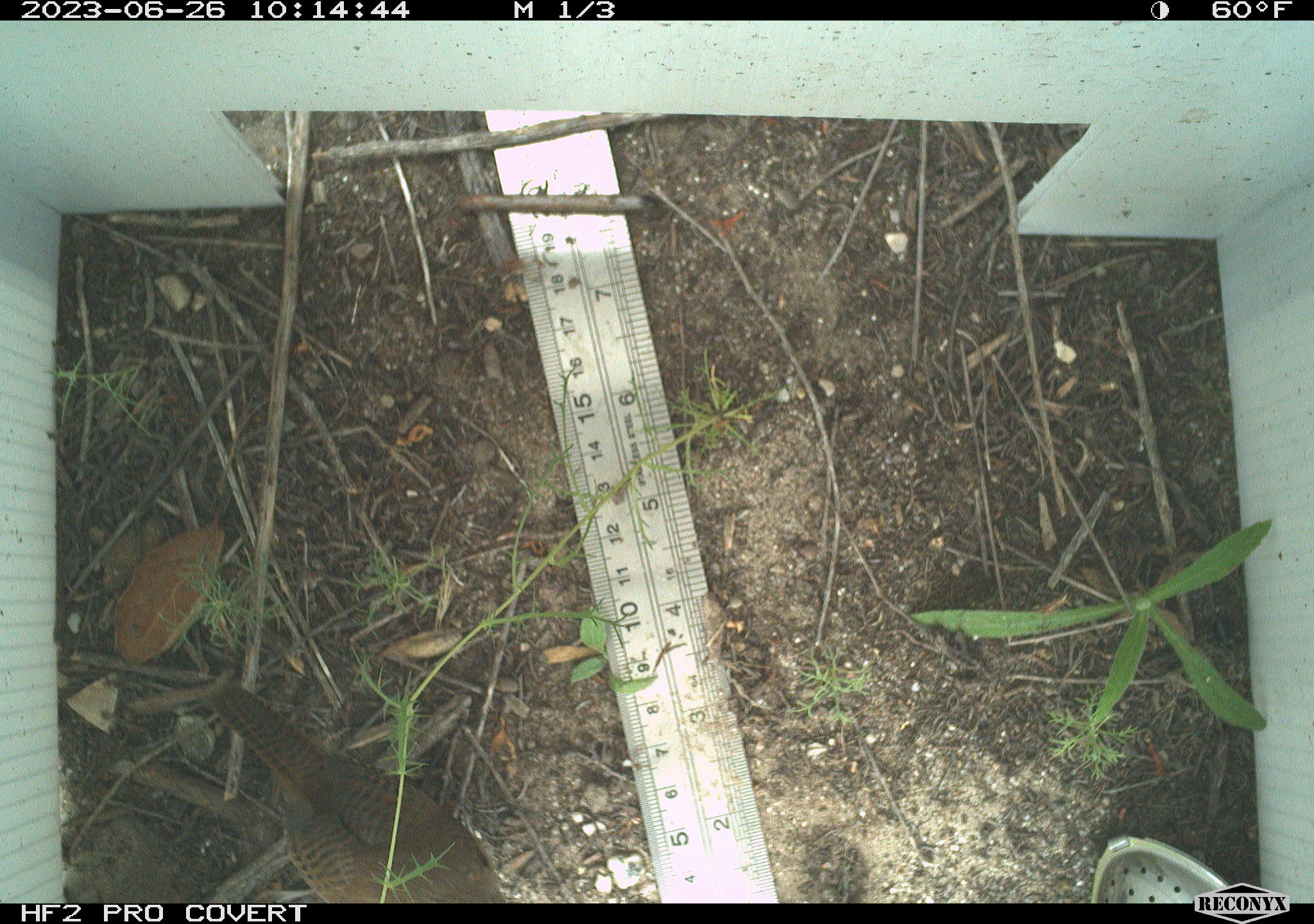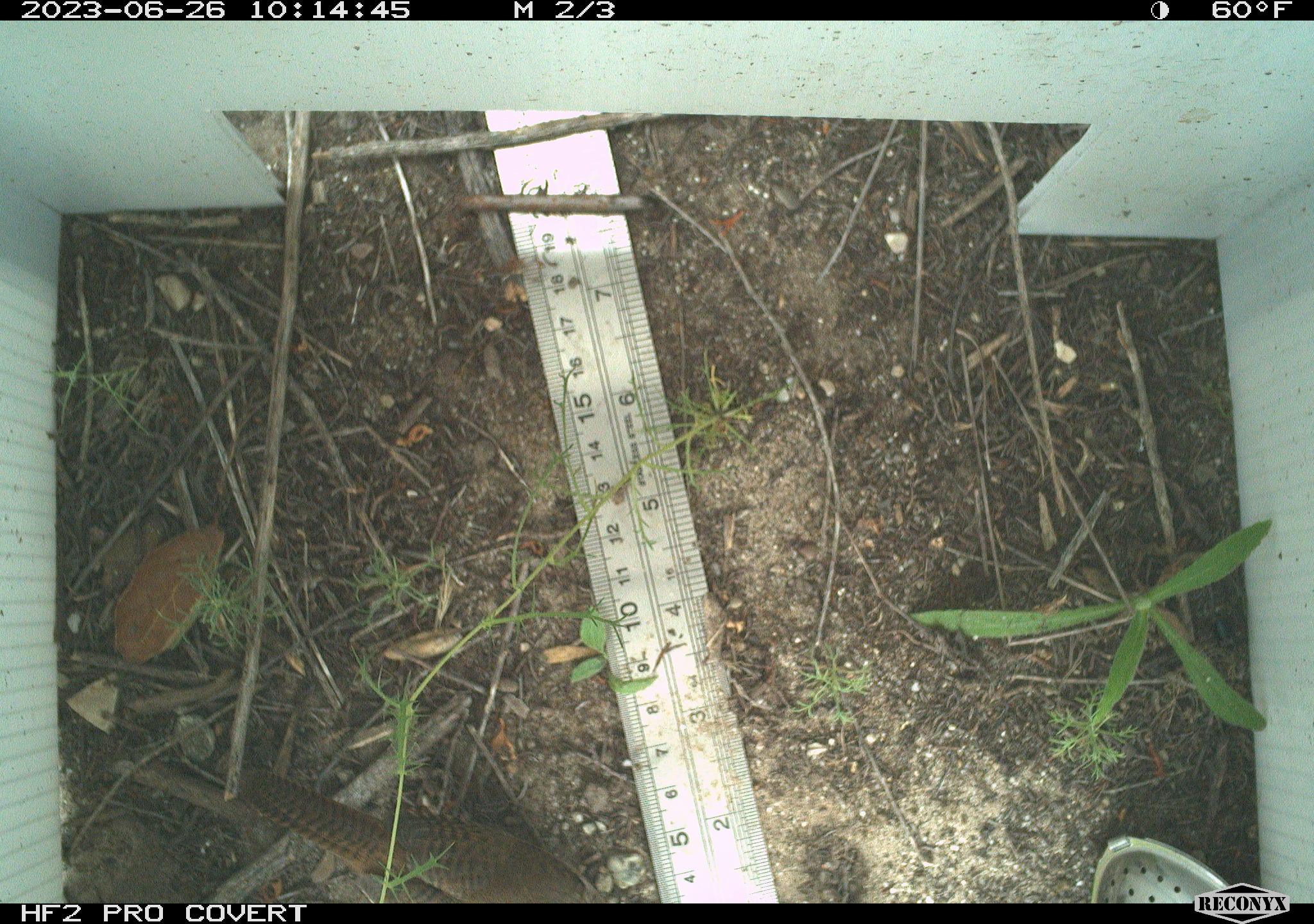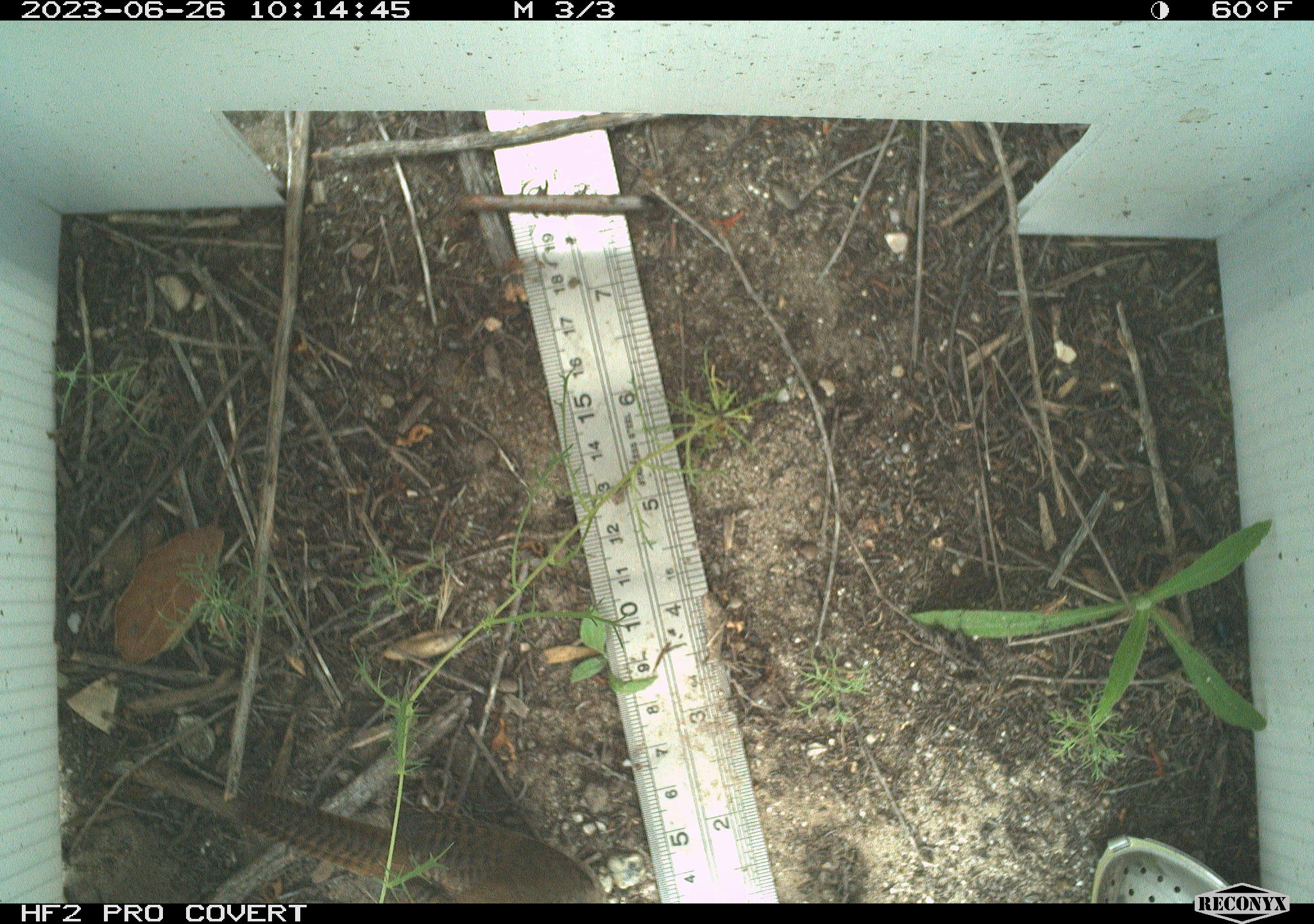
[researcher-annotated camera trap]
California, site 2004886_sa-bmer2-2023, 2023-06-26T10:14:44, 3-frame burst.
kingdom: Animalia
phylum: Chordata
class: Aves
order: Passeriformes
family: Troglodytidae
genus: Thryomanes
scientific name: Thryomanes bewickii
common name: bewick's wren